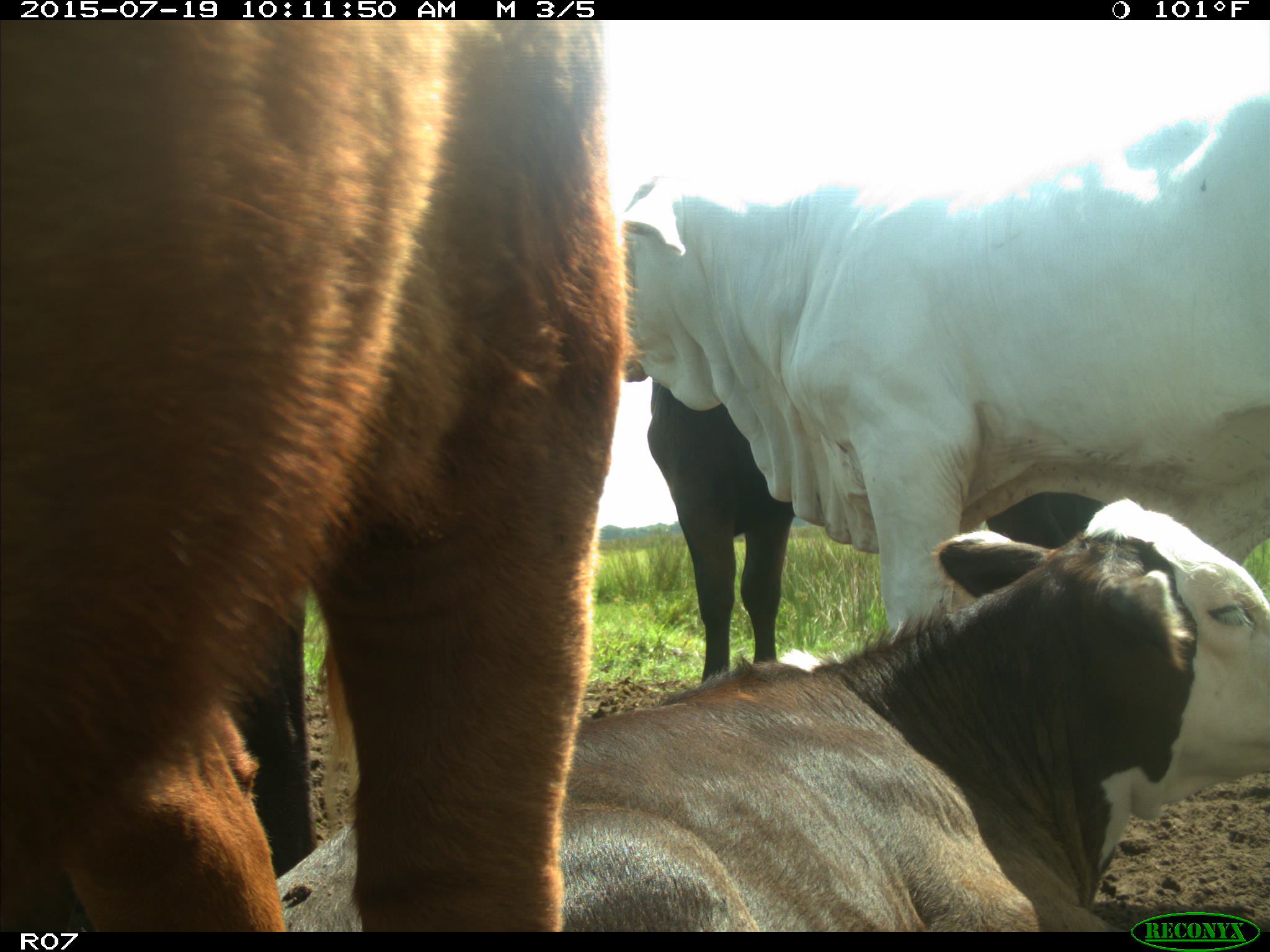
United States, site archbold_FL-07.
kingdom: Animalia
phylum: Chordata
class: Mammalia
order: Artiodactyla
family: Bovidae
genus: Bos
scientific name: Bos taurus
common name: domestic cow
Bos taurus (domestic cow).